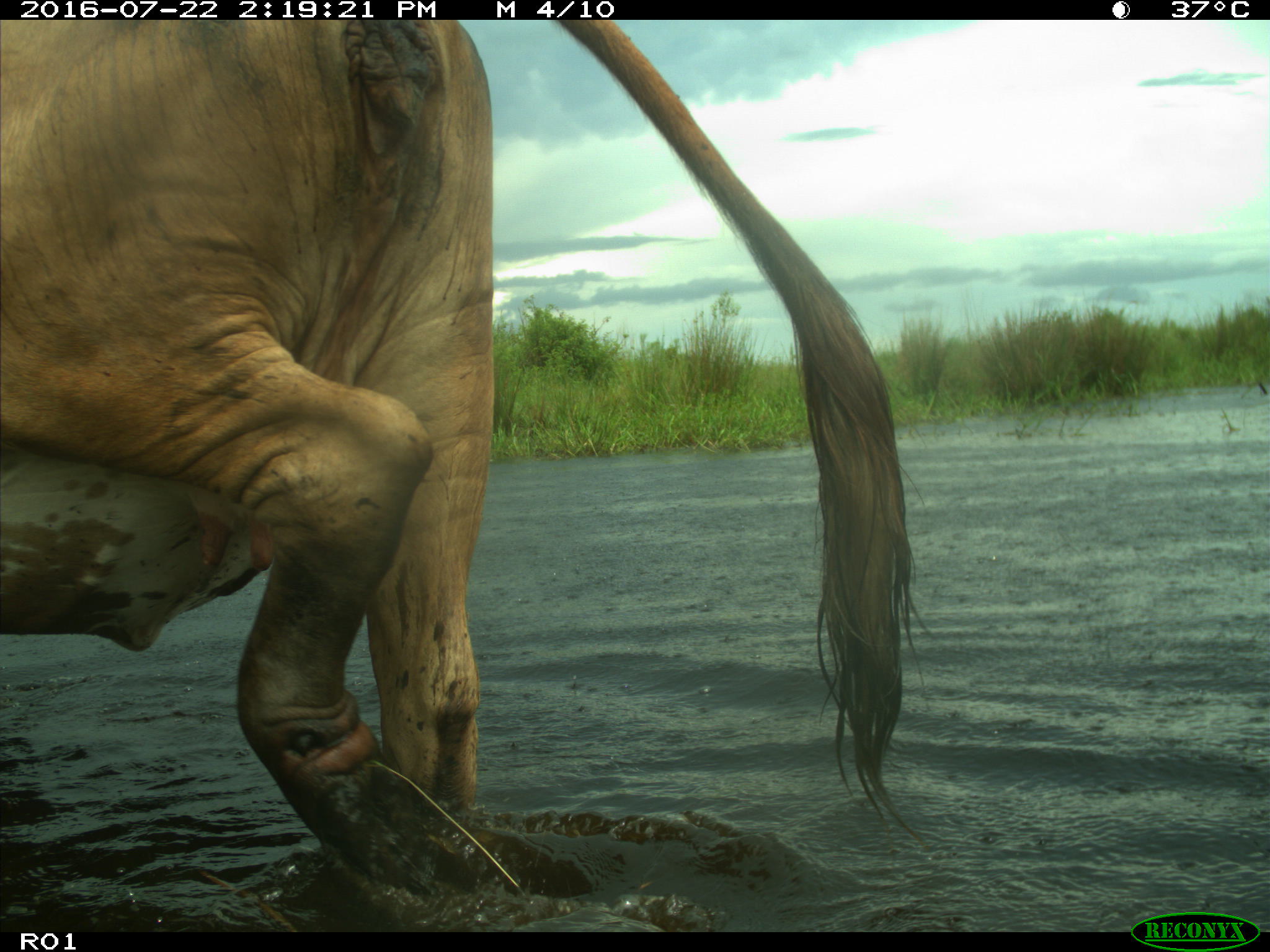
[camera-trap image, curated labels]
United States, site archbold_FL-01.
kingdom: Animalia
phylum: Chordata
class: Mammalia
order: Artiodactyla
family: Bovidae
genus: Bos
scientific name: Bos taurus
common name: domestic cow